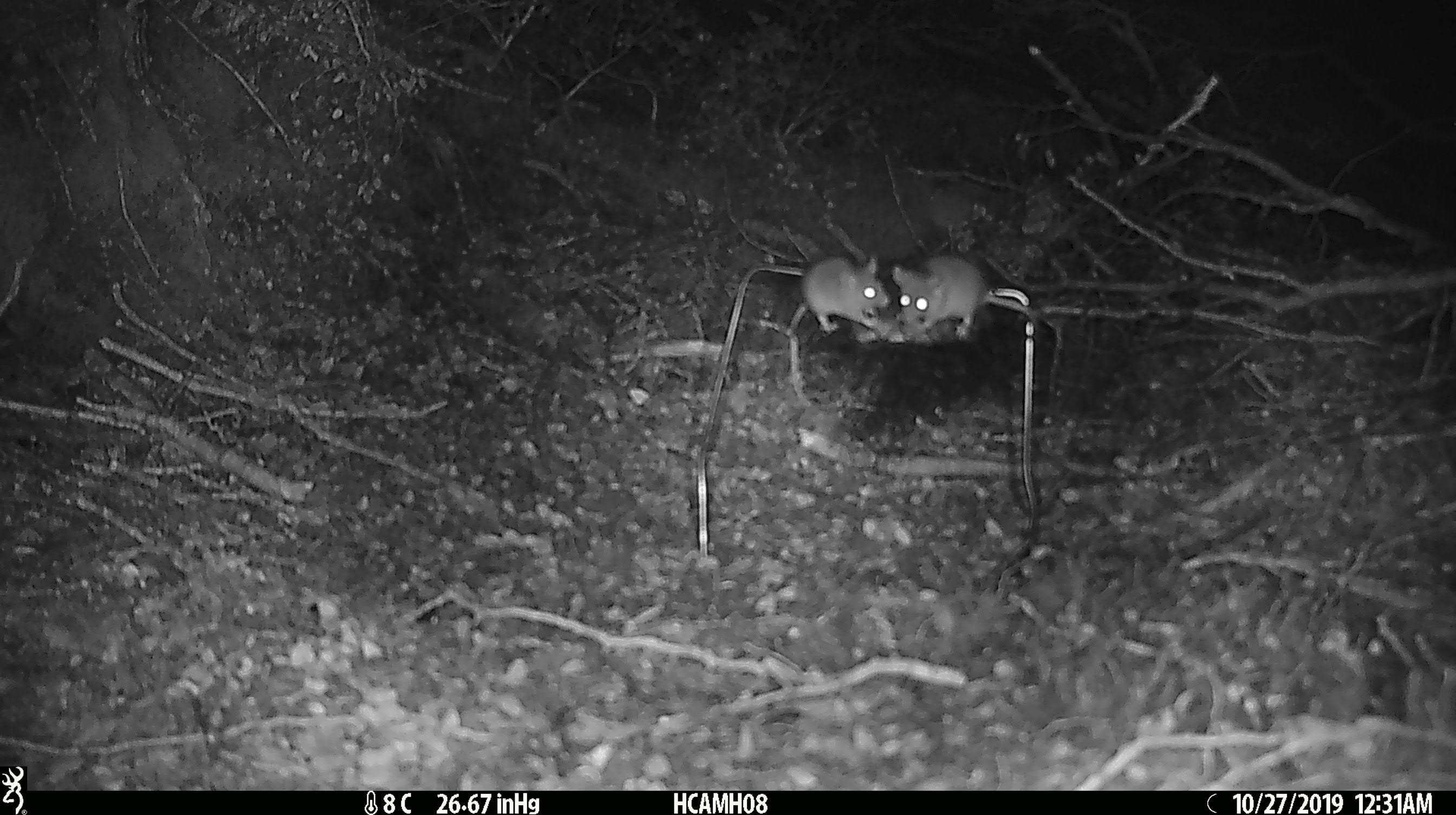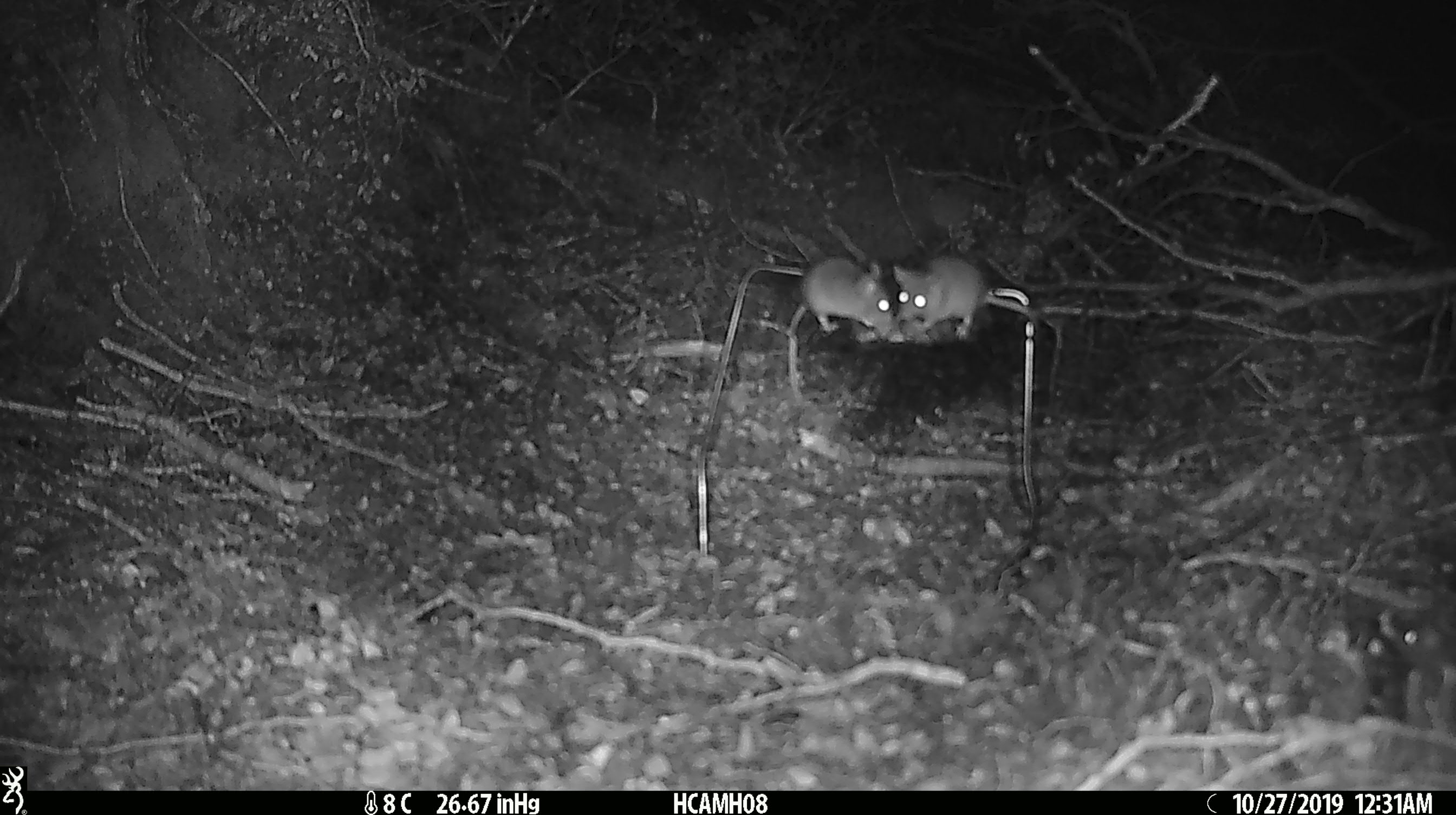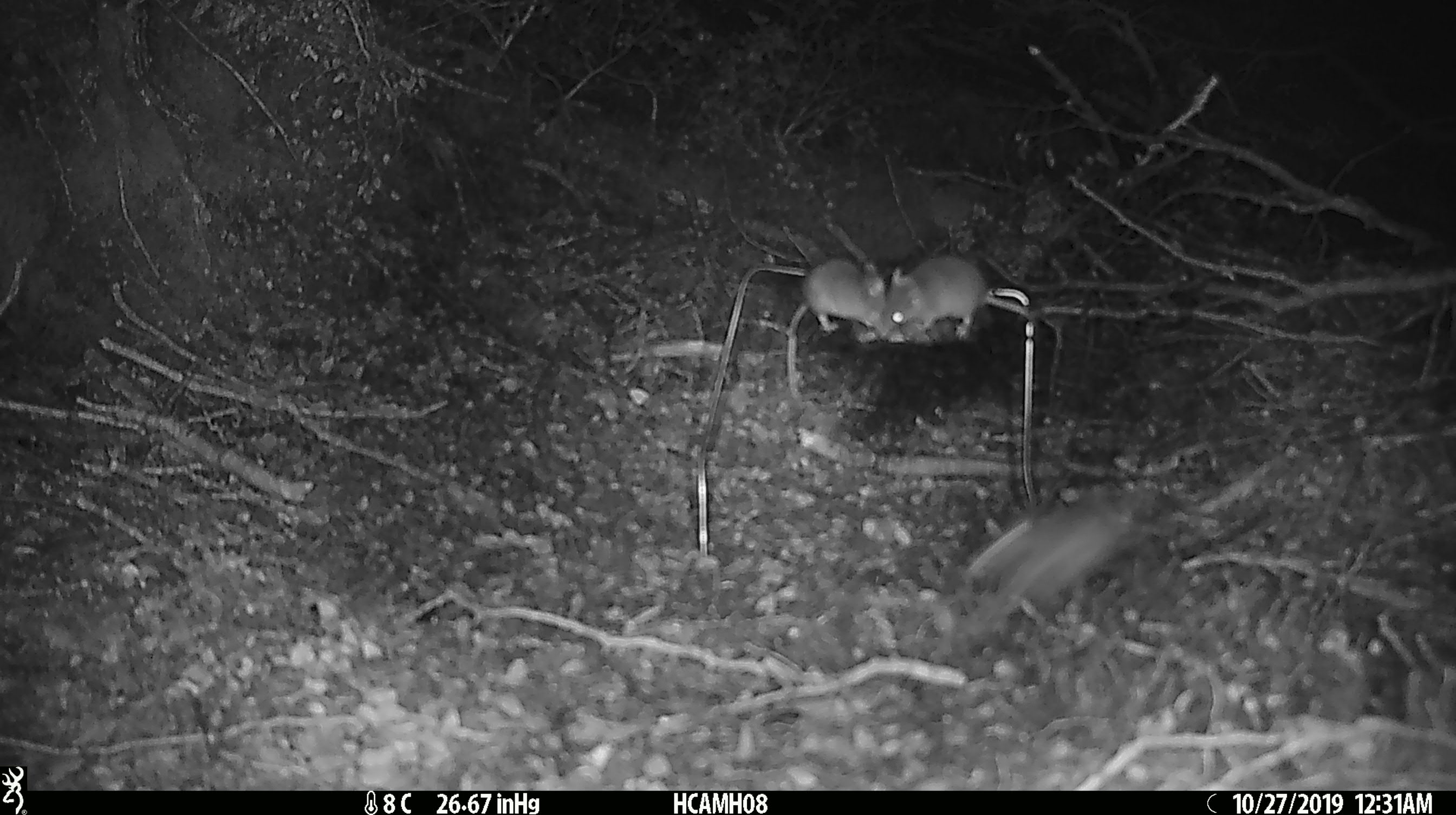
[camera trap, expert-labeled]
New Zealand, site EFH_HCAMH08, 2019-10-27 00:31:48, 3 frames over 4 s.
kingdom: Animalia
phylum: Chordata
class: Mammalia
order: Rodentia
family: Muridae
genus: Mus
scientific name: Mus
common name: mouse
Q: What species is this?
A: Mouse (Mus).